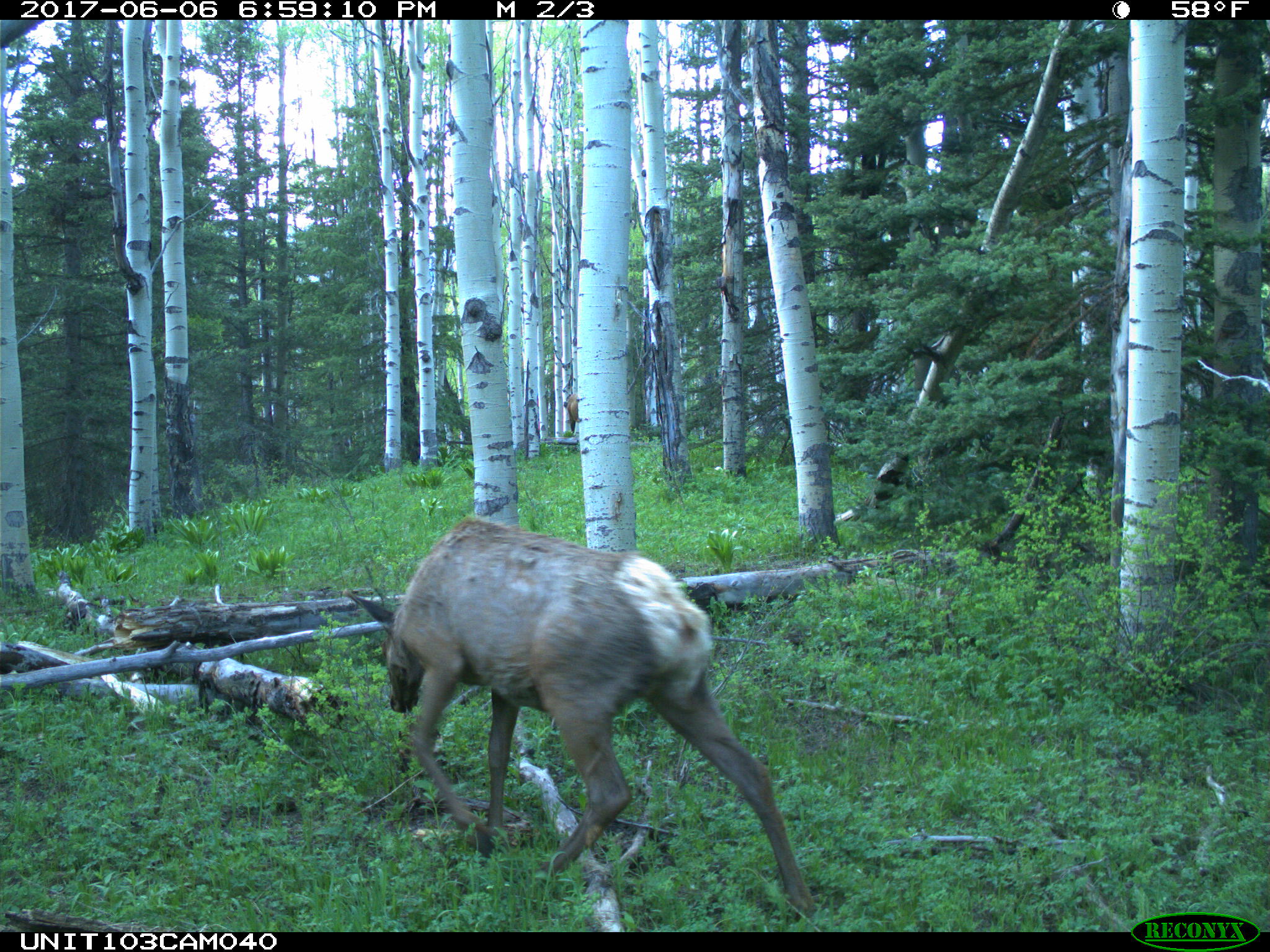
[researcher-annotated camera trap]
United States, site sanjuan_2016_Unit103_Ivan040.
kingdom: Animalia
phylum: Chordata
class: Mammalia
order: Artiodactyla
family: Cervidae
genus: Cervus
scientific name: Cervus elaphus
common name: red deer